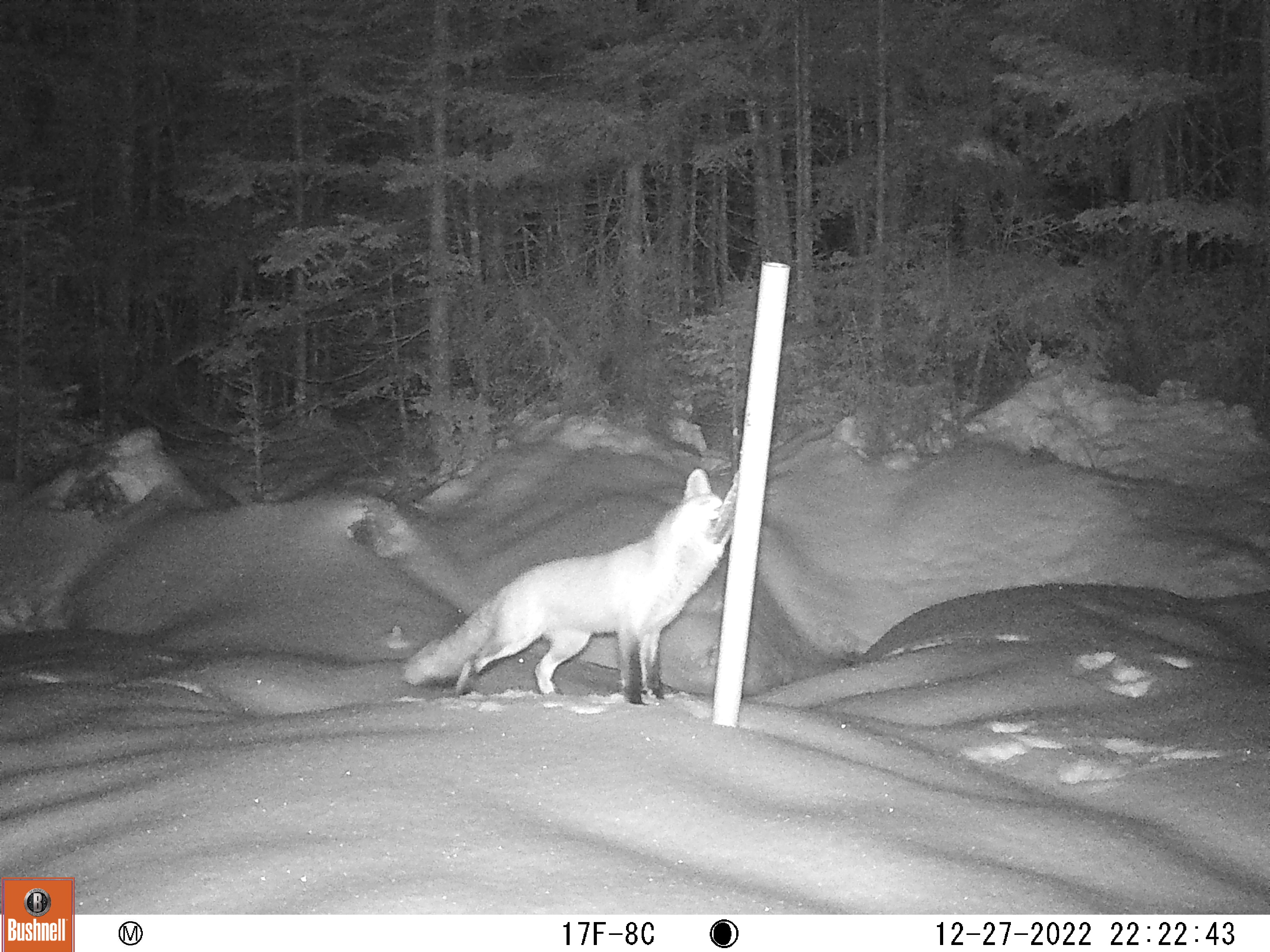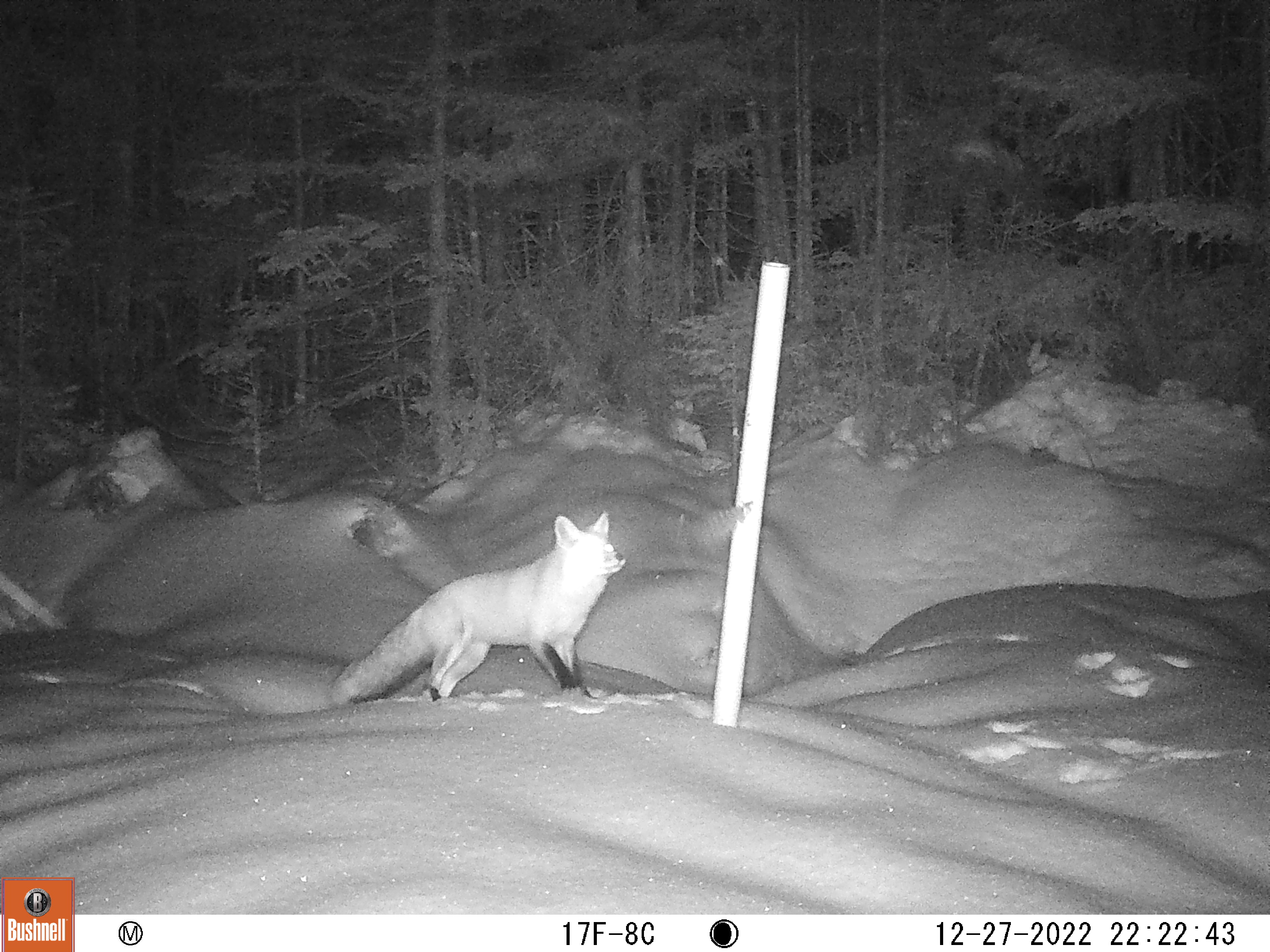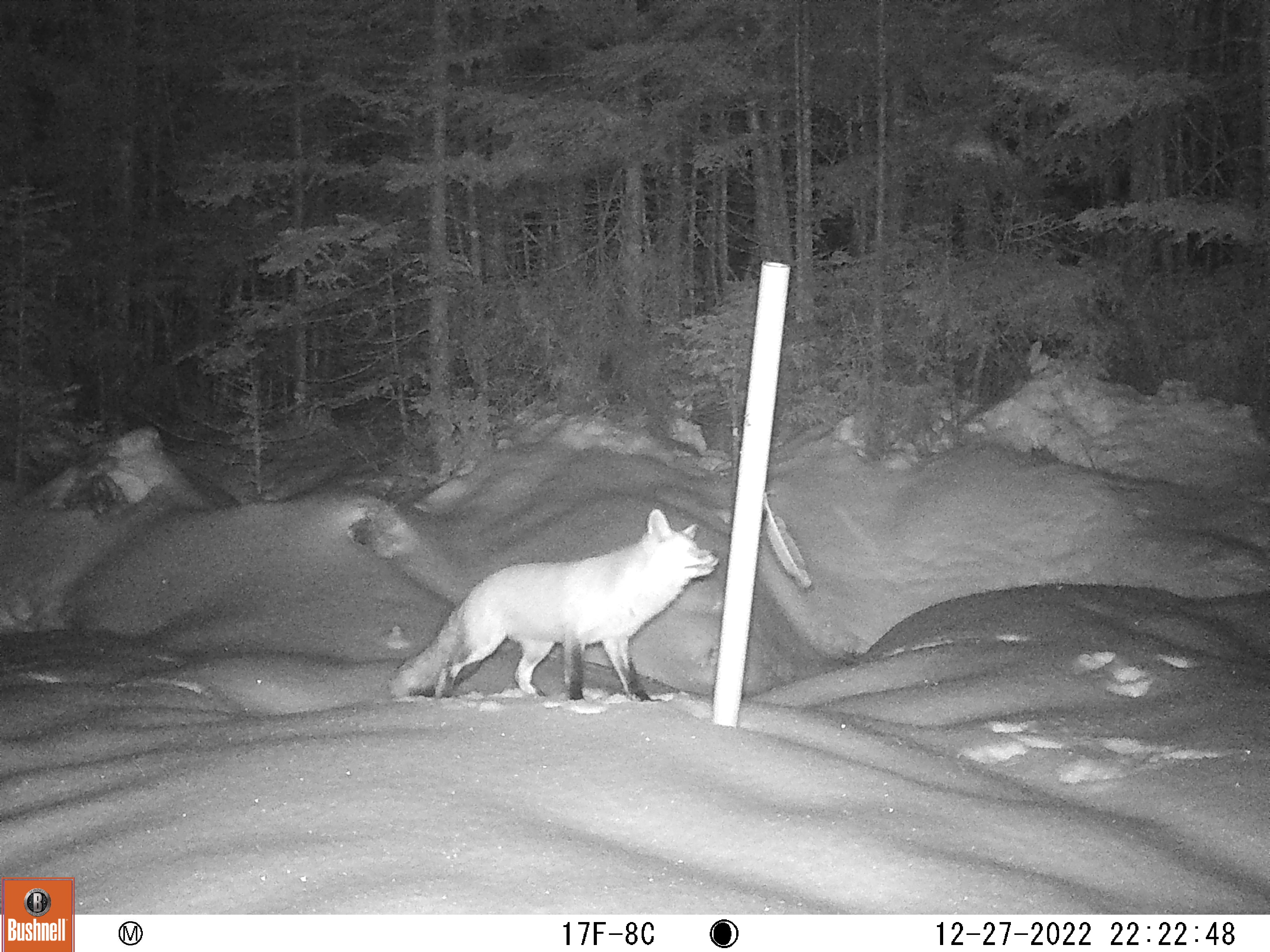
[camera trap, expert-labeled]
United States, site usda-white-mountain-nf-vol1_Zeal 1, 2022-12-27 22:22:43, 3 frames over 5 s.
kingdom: Animalia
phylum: Chordata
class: Mammalia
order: Carnivora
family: Canidae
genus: Vulpes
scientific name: Vulpes vulpes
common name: red fox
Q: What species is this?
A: Red fox (Vulpes vulpes).